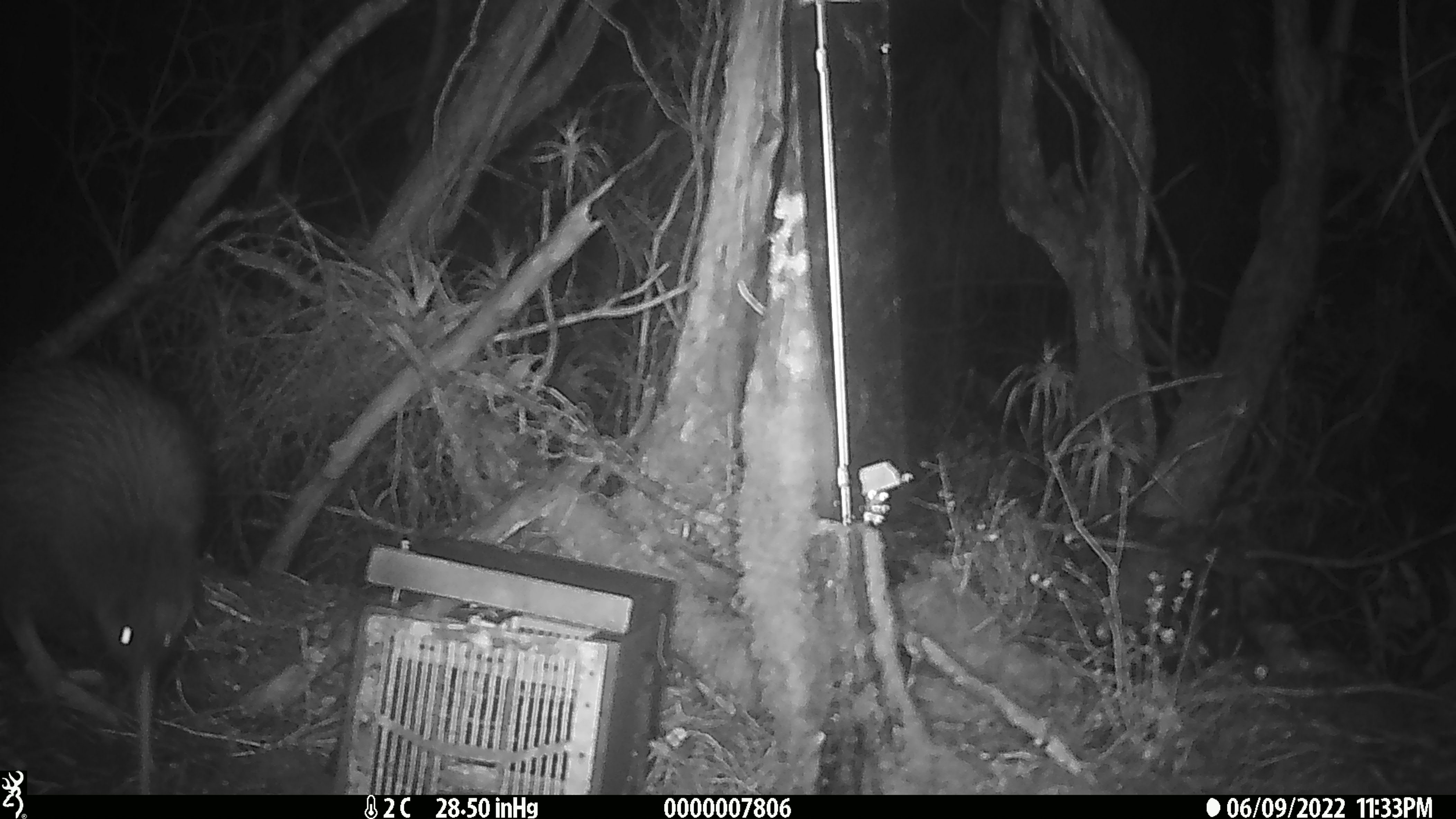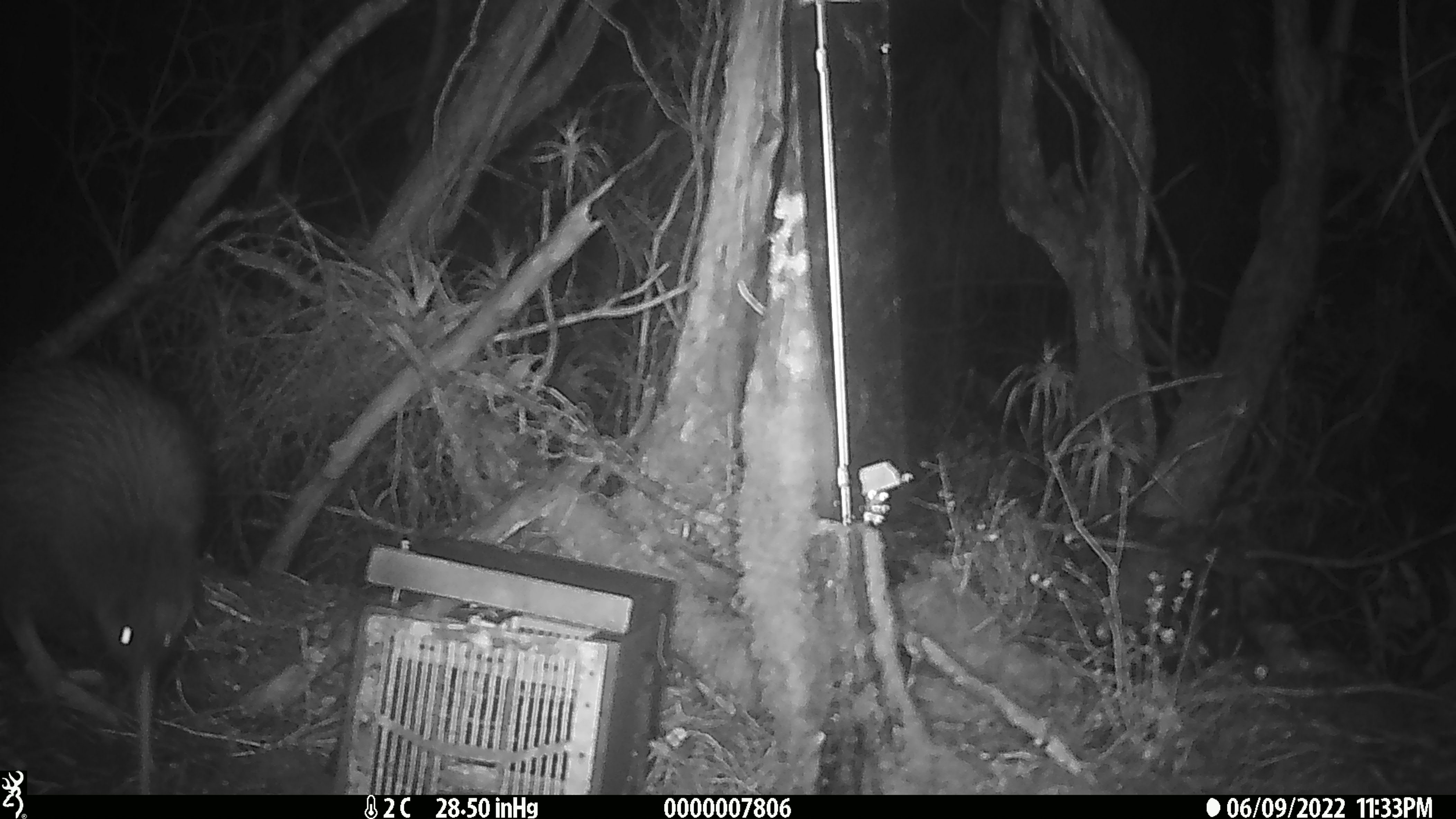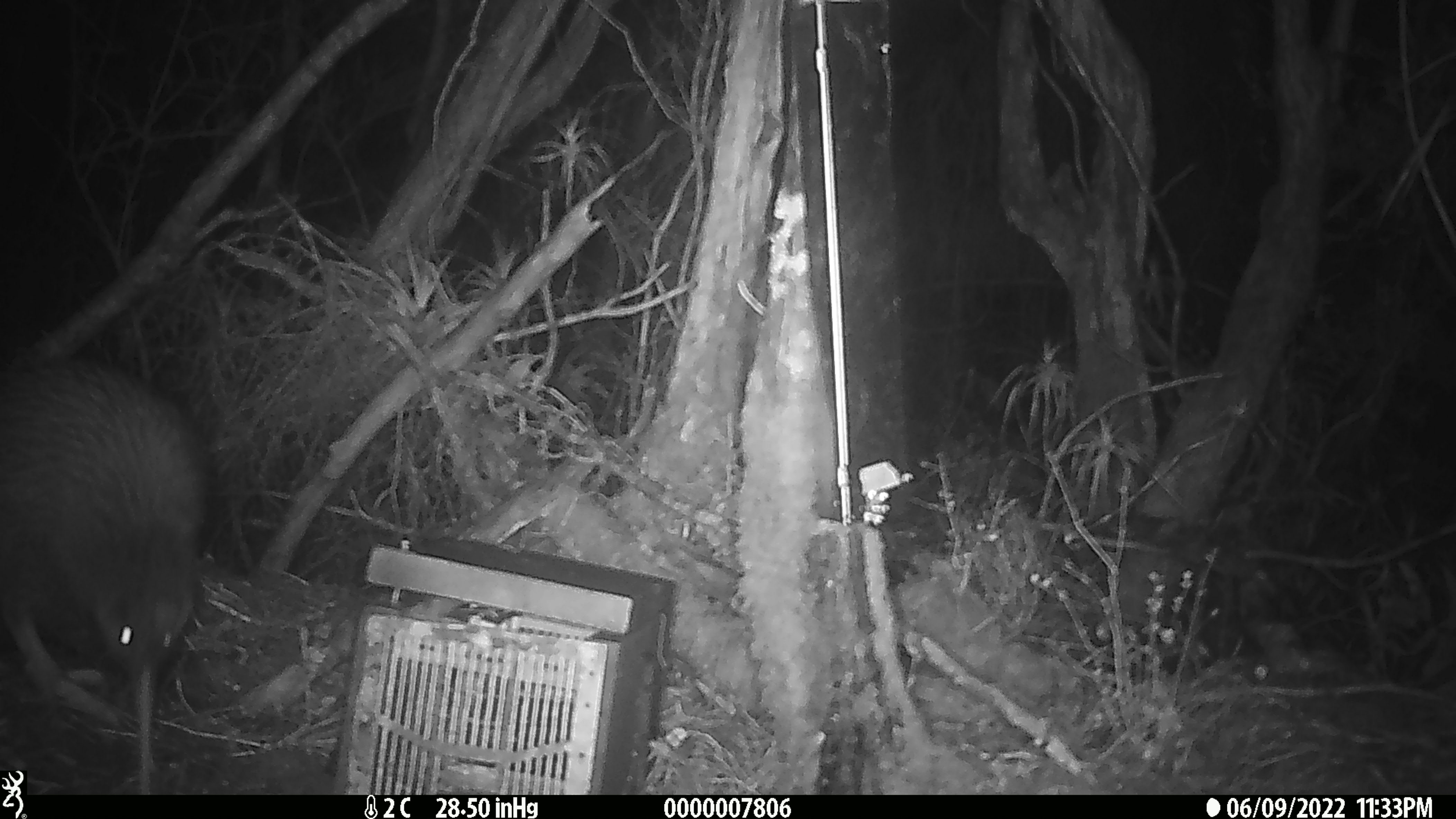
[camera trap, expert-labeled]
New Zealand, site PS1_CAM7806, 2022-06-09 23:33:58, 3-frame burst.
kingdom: Animalia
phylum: Chordata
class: Aves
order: Apterygiformes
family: Apterygidae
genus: Apteryx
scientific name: Apteryx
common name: kiwi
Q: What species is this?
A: Kiwi (Apteryx).